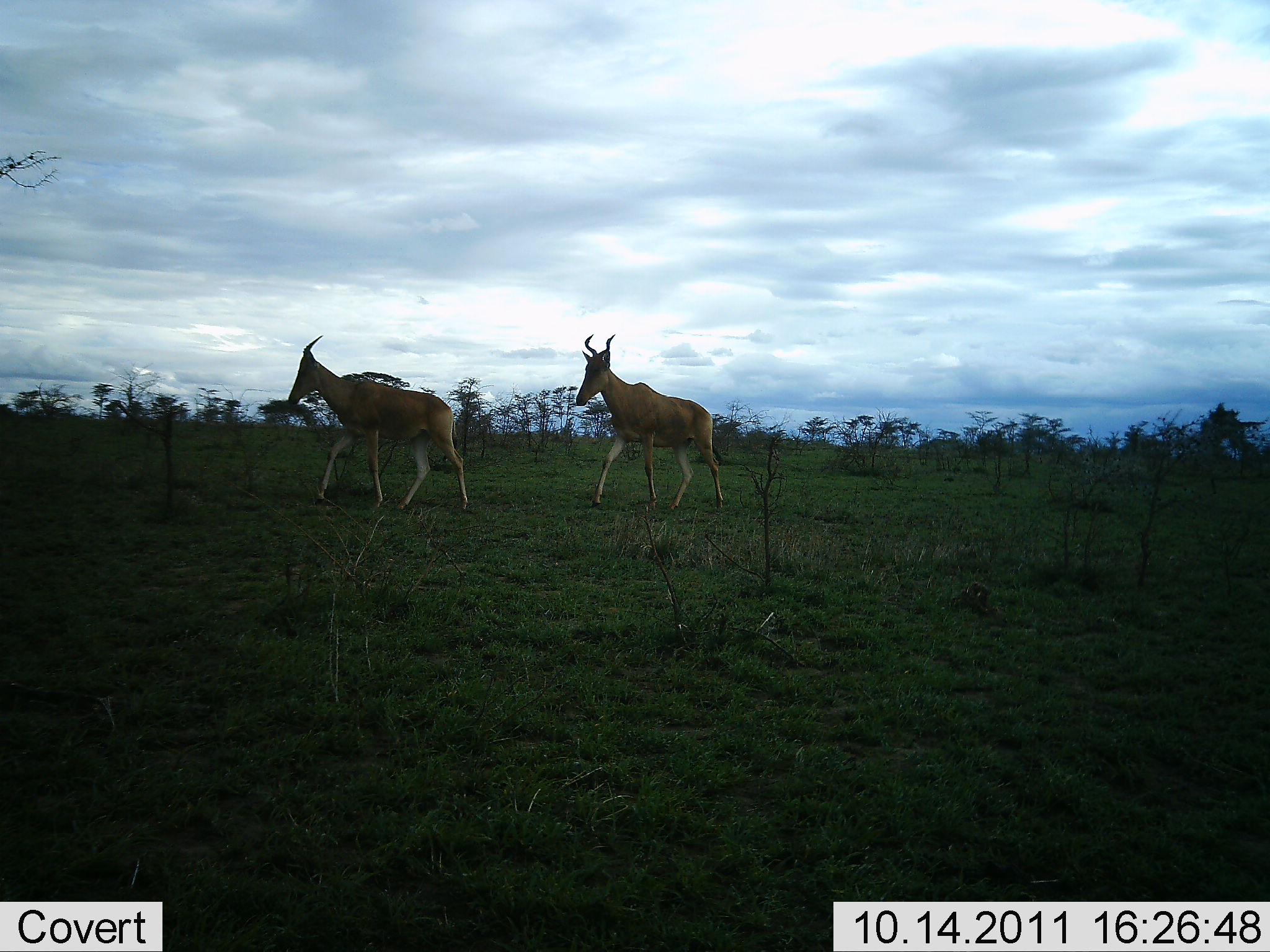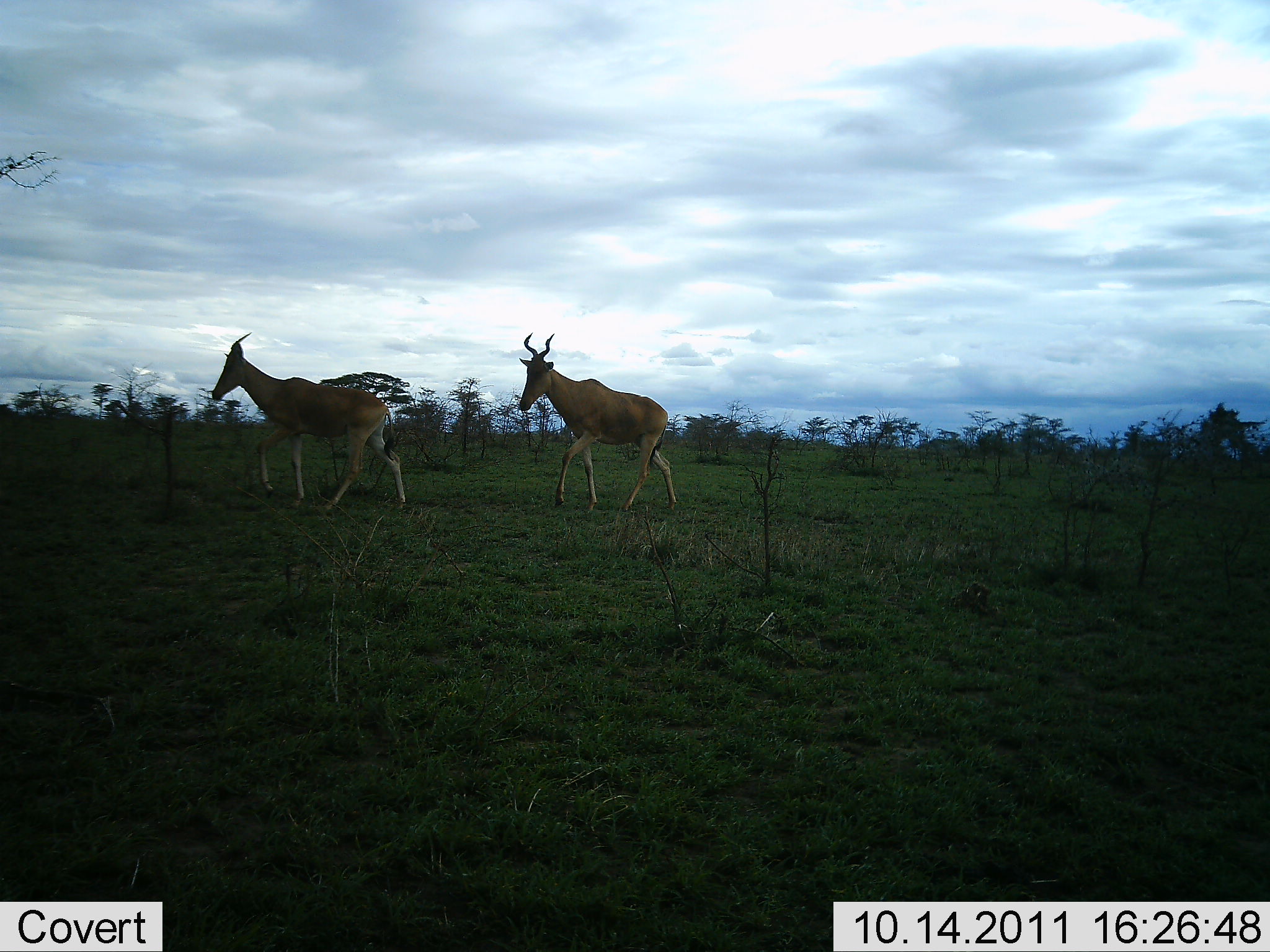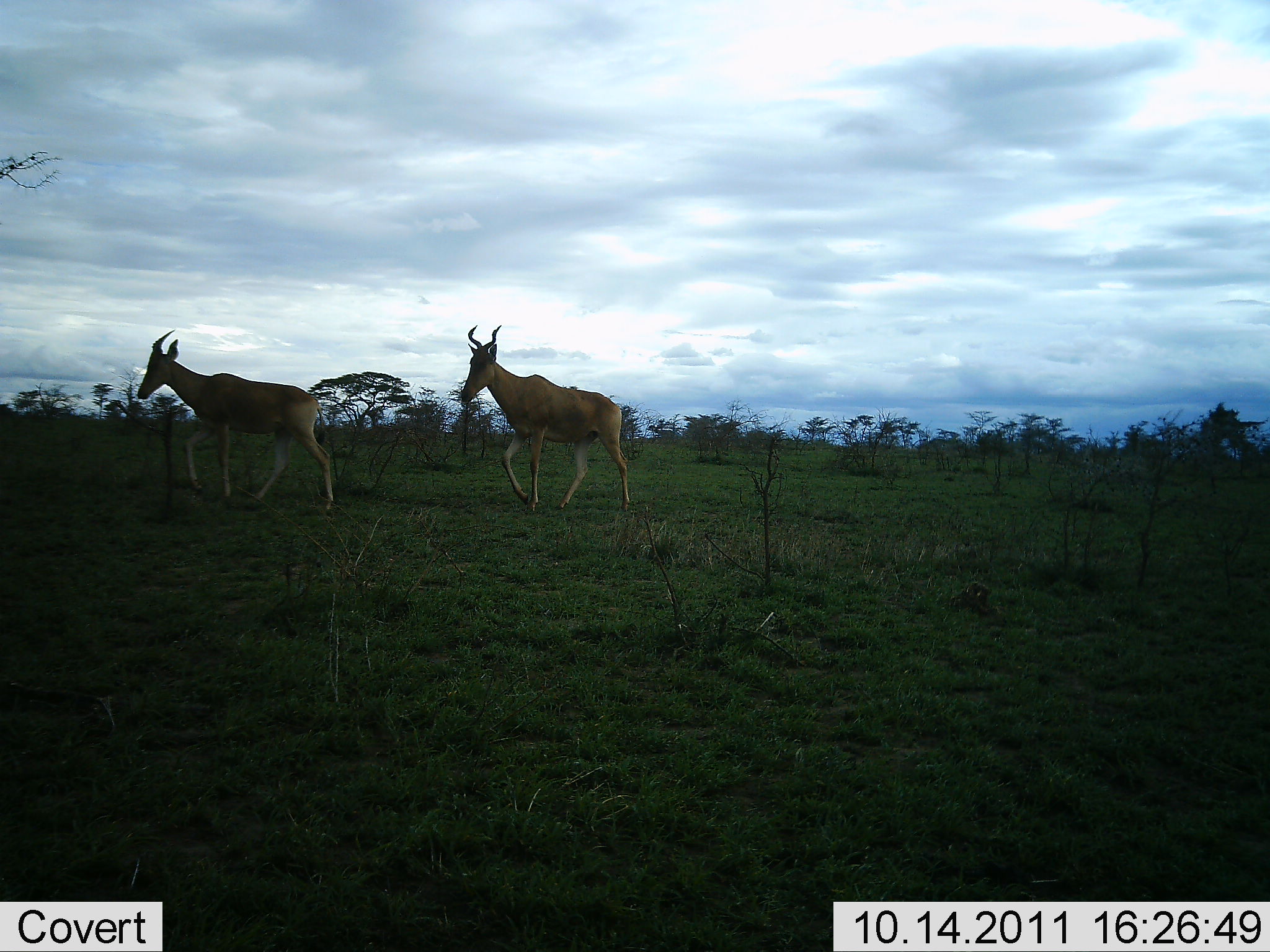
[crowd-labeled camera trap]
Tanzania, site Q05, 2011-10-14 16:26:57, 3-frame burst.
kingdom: Animalia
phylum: Chordata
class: Mammalia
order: Artiodactyla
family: Bovidae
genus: Alcelaphus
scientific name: Alcelaphus buselaphus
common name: hartebeest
Hartebeest (Alcelaphus buselaphus), count 2. Behavior (volunteer vote fractions): standing 0%, resting 0%, moving 100%, interacting 0%. Young present (vote fraction): 0%. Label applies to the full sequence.